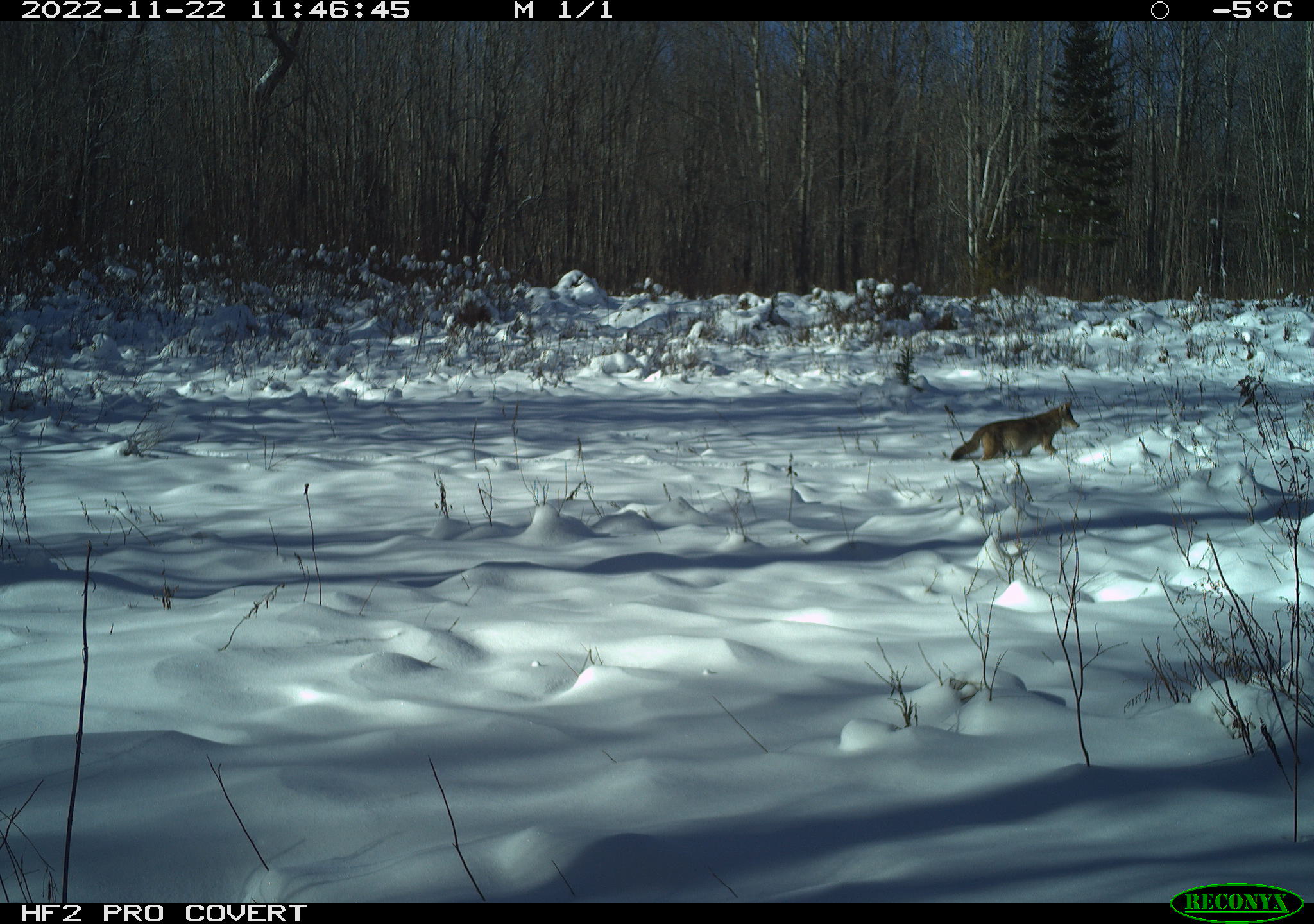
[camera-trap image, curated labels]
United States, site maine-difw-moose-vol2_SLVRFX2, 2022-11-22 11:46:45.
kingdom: Animalia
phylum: Chordata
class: Mammalia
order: Carnivora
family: Canidae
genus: Canis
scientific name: Canis latrans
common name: coyote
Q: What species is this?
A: Coyote (Canis latrans).